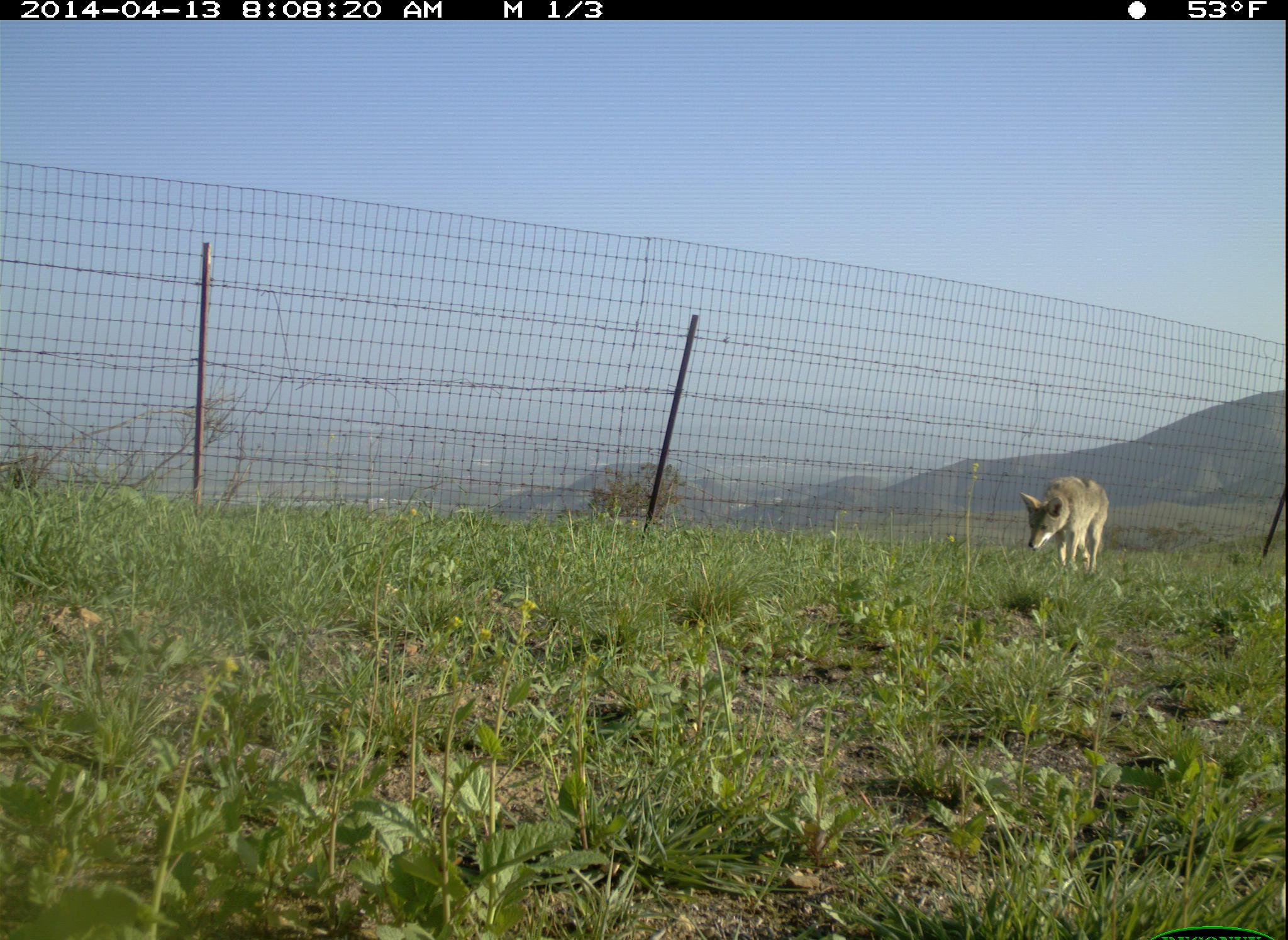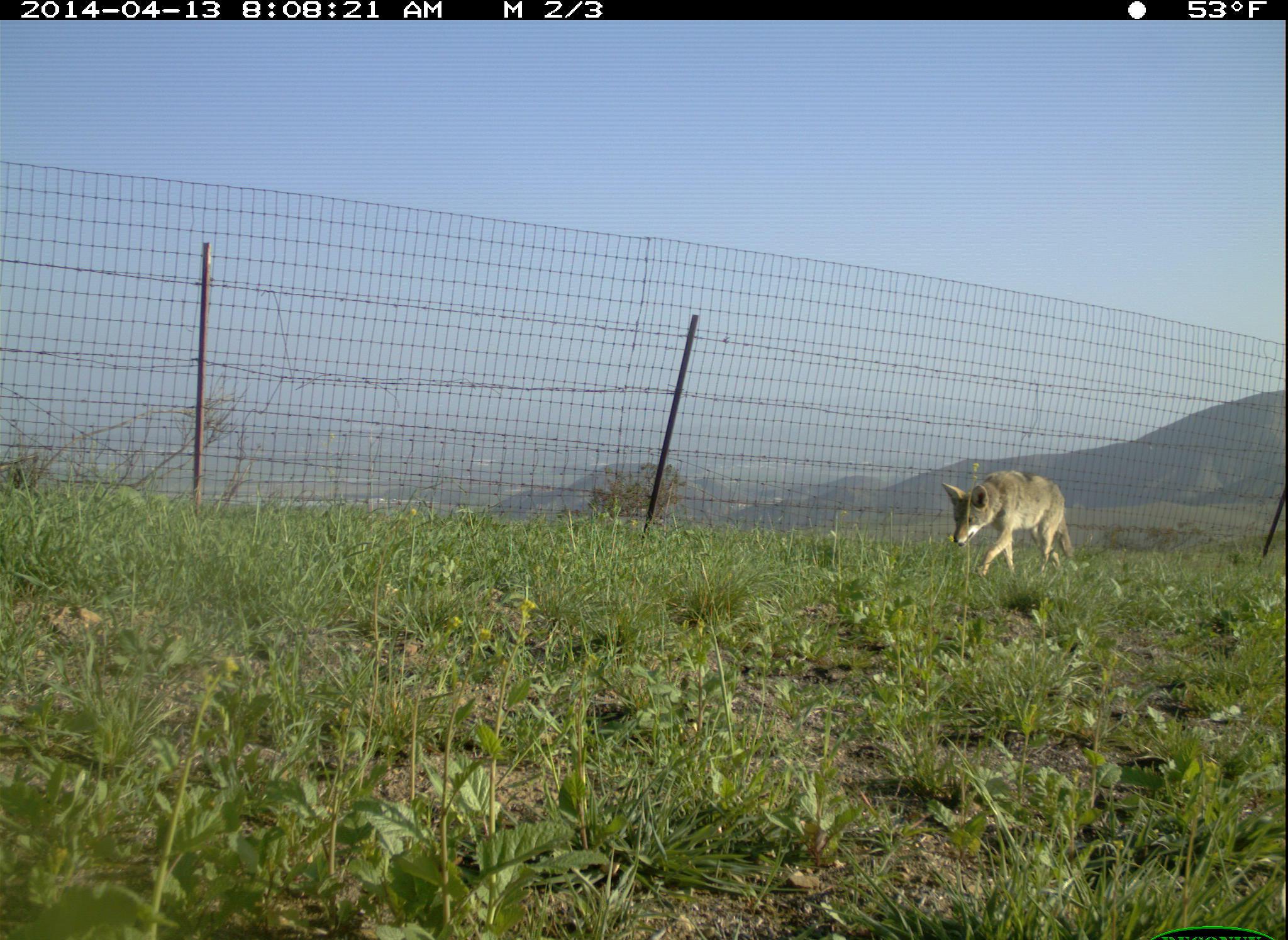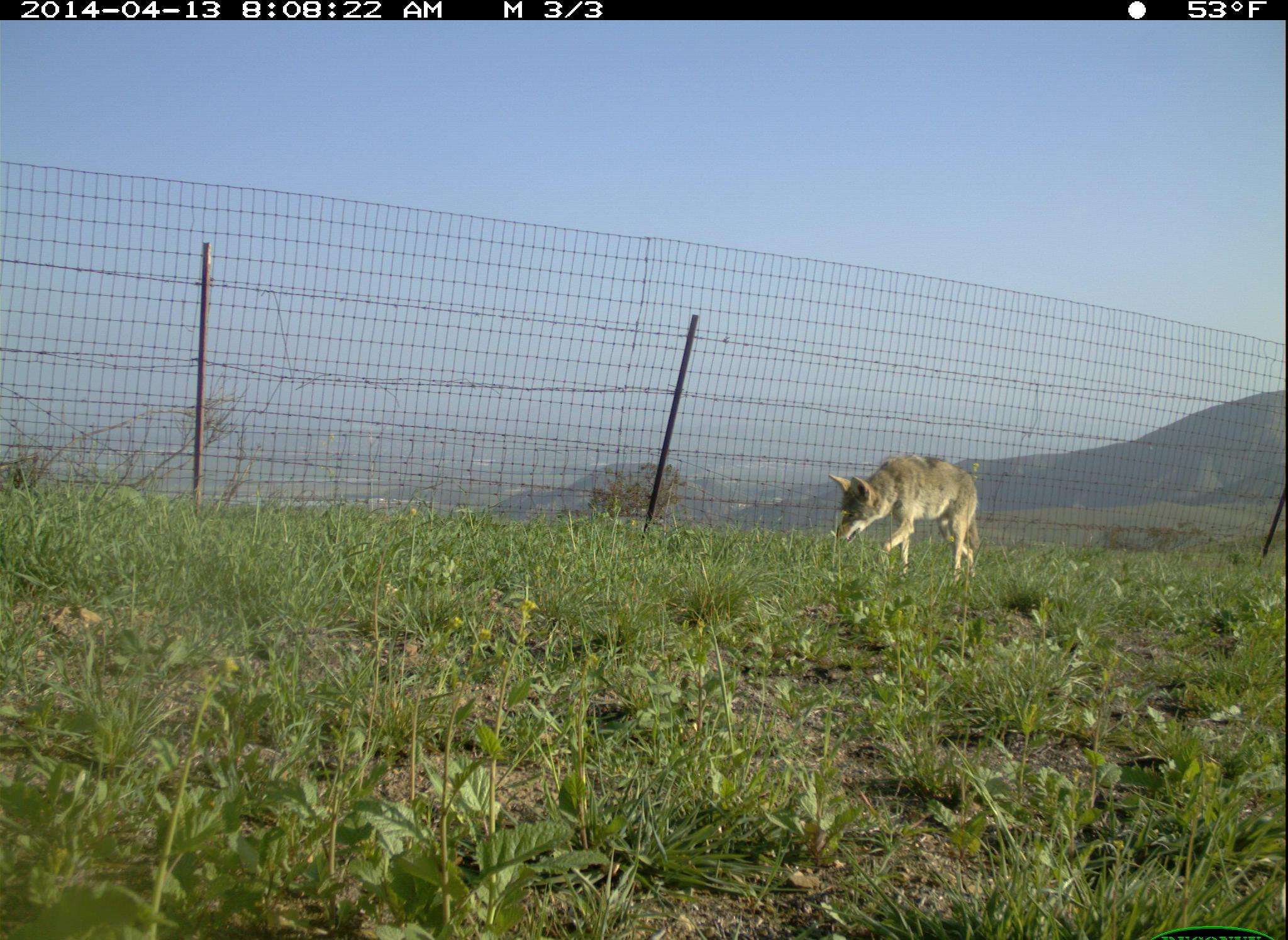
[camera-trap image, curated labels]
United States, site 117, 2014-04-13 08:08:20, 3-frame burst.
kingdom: Animalia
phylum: Chordata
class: Mammalia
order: Carnivora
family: Canidae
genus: Canis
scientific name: Canis latrans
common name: coyote